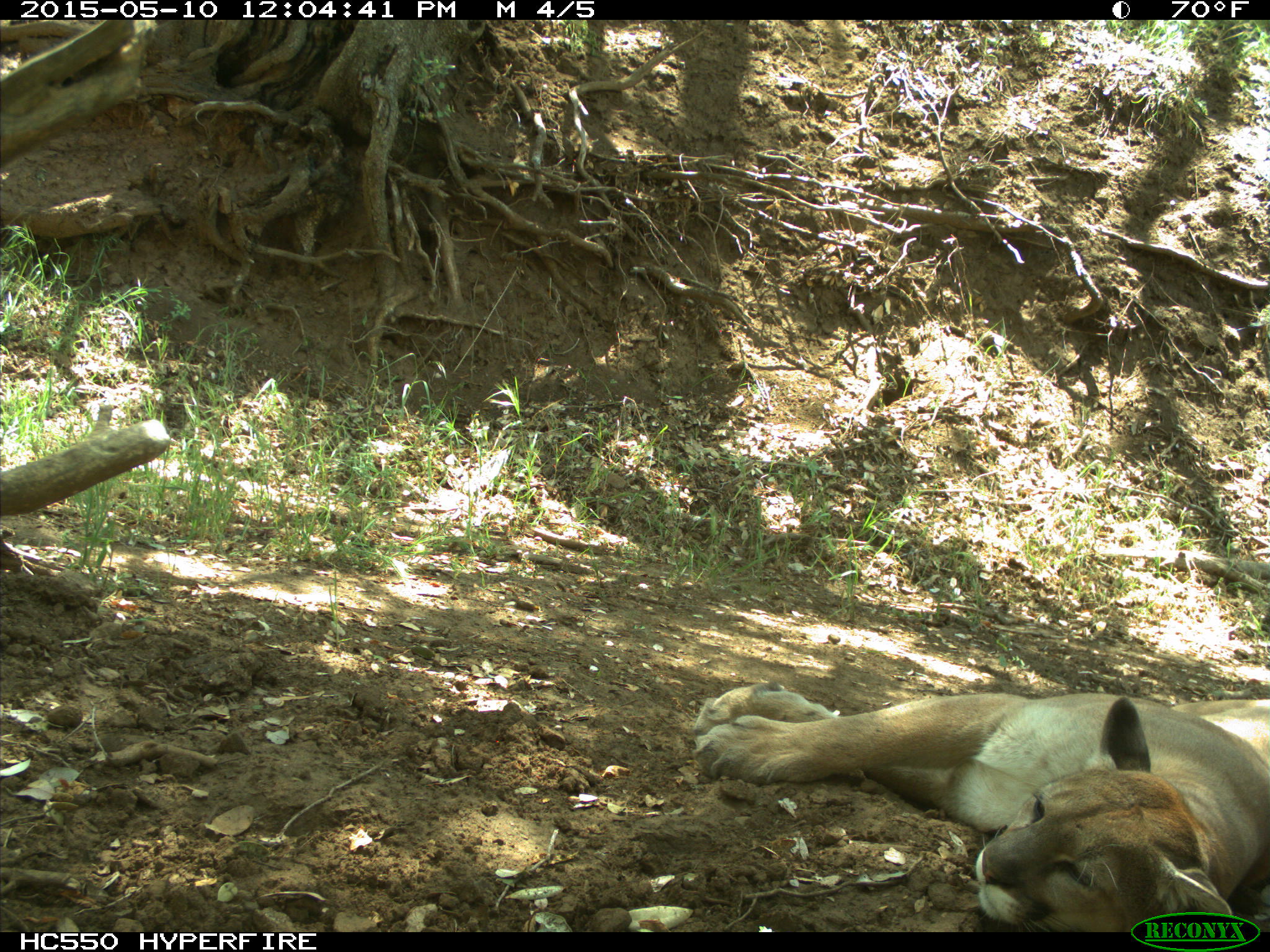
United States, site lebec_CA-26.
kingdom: Animalia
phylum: Chordata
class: Mammalia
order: Carnivora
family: Felidae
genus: Puma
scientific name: Puma concolor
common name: mountain lion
Puma concolor (mountain lion).